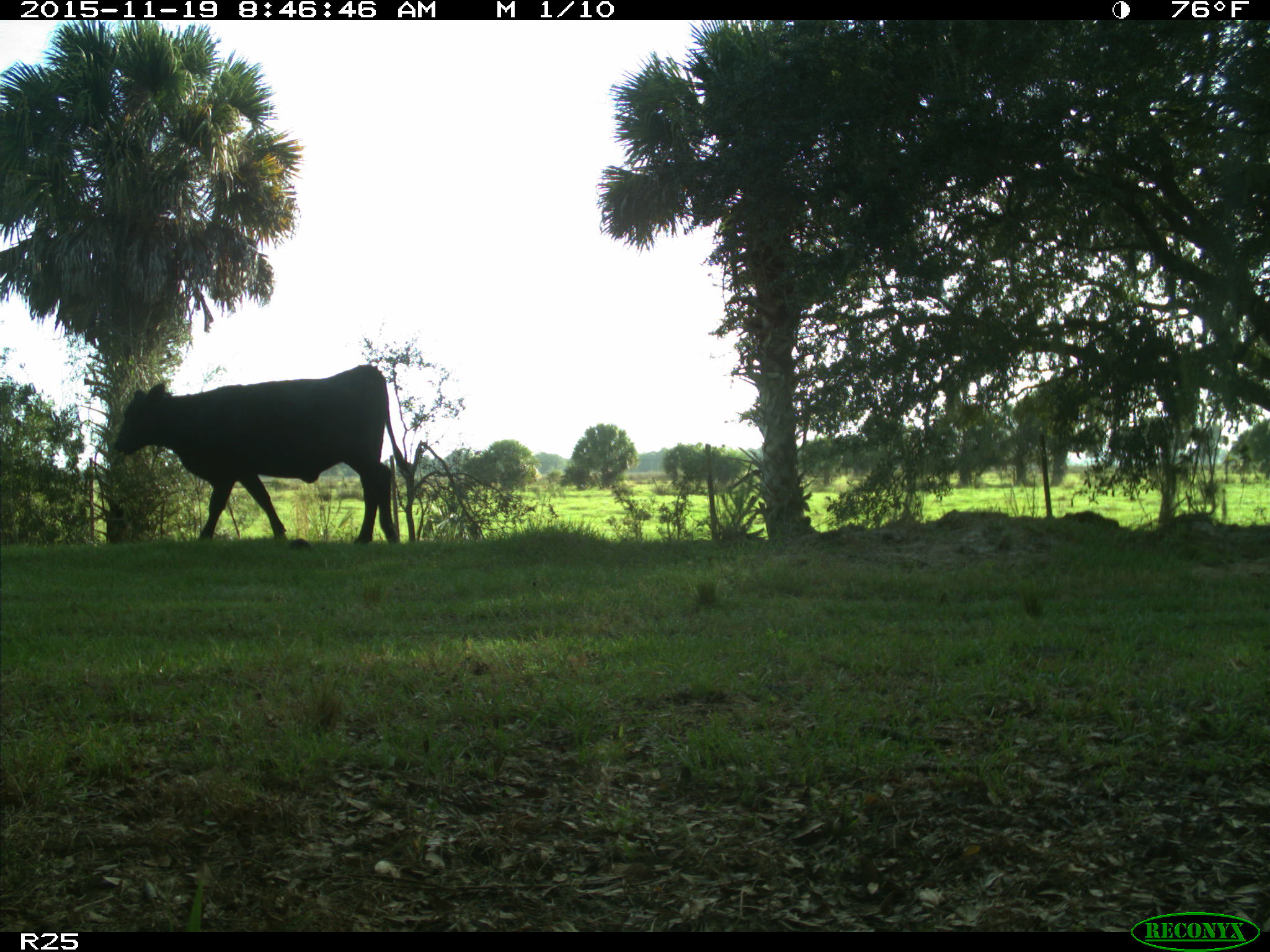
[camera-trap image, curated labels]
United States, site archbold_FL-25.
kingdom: Animalia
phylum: Chordata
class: Mammalia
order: Artiodactyla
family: Bovidae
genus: Bos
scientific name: Bos taurus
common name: domestic cow